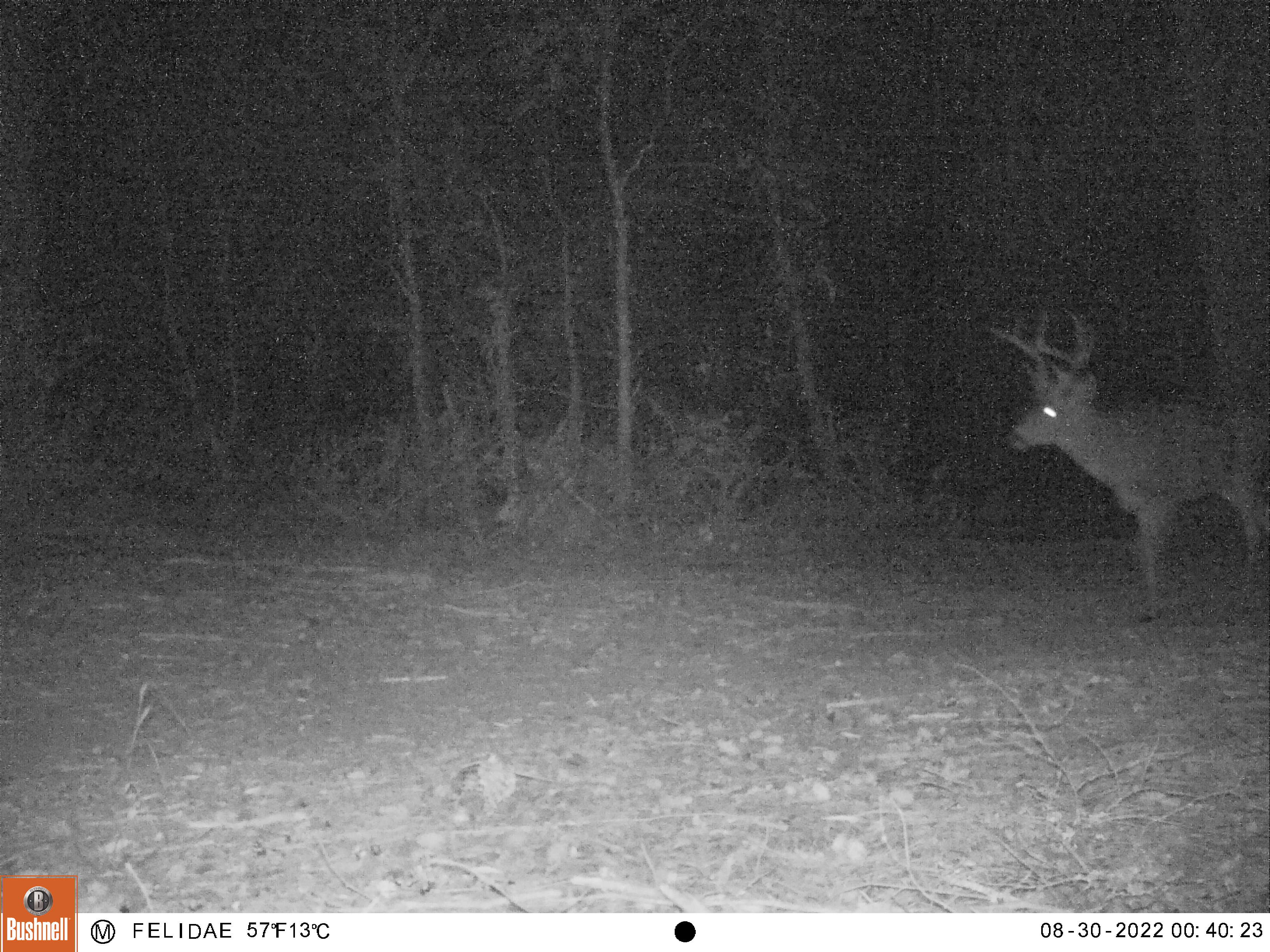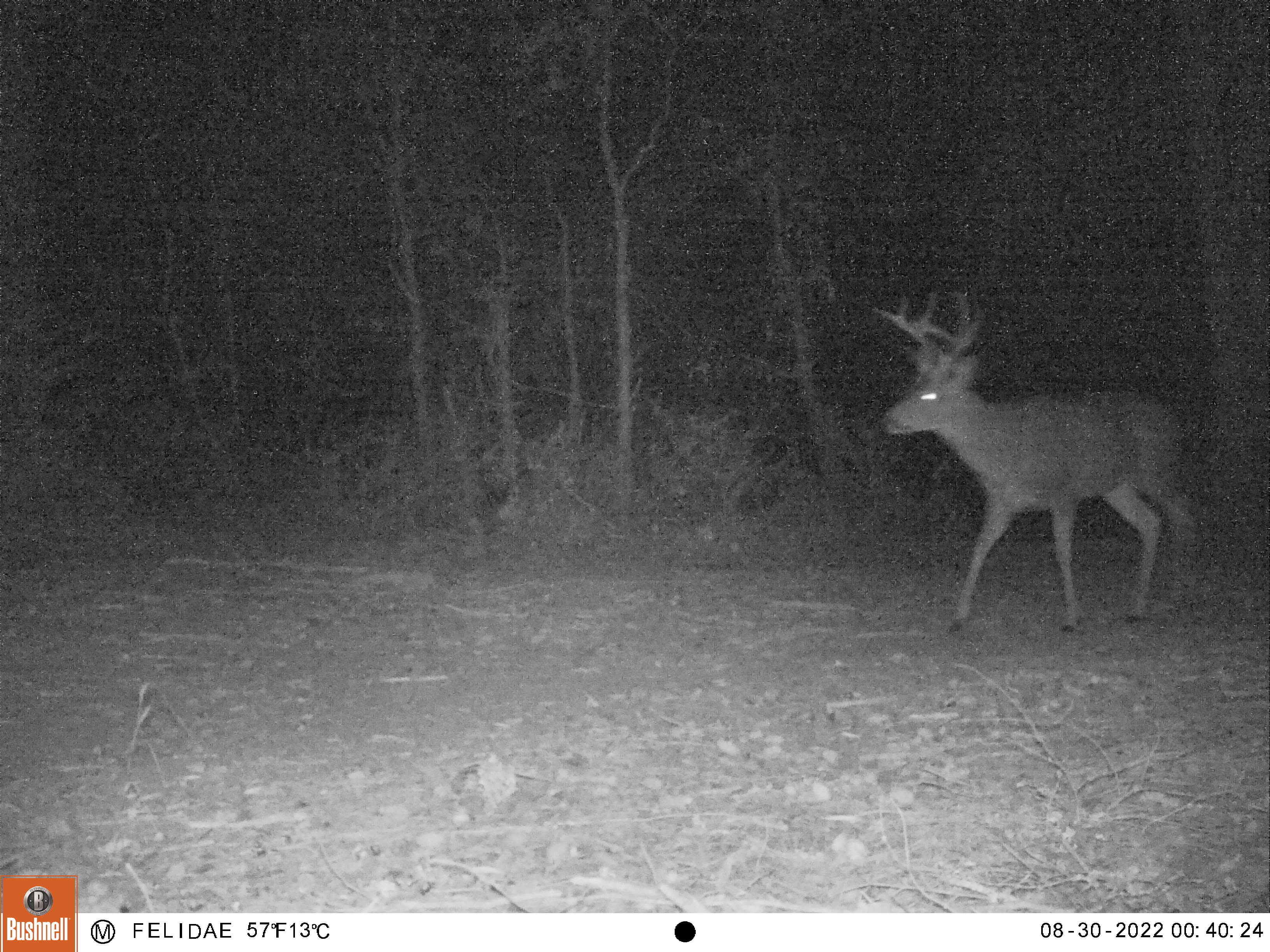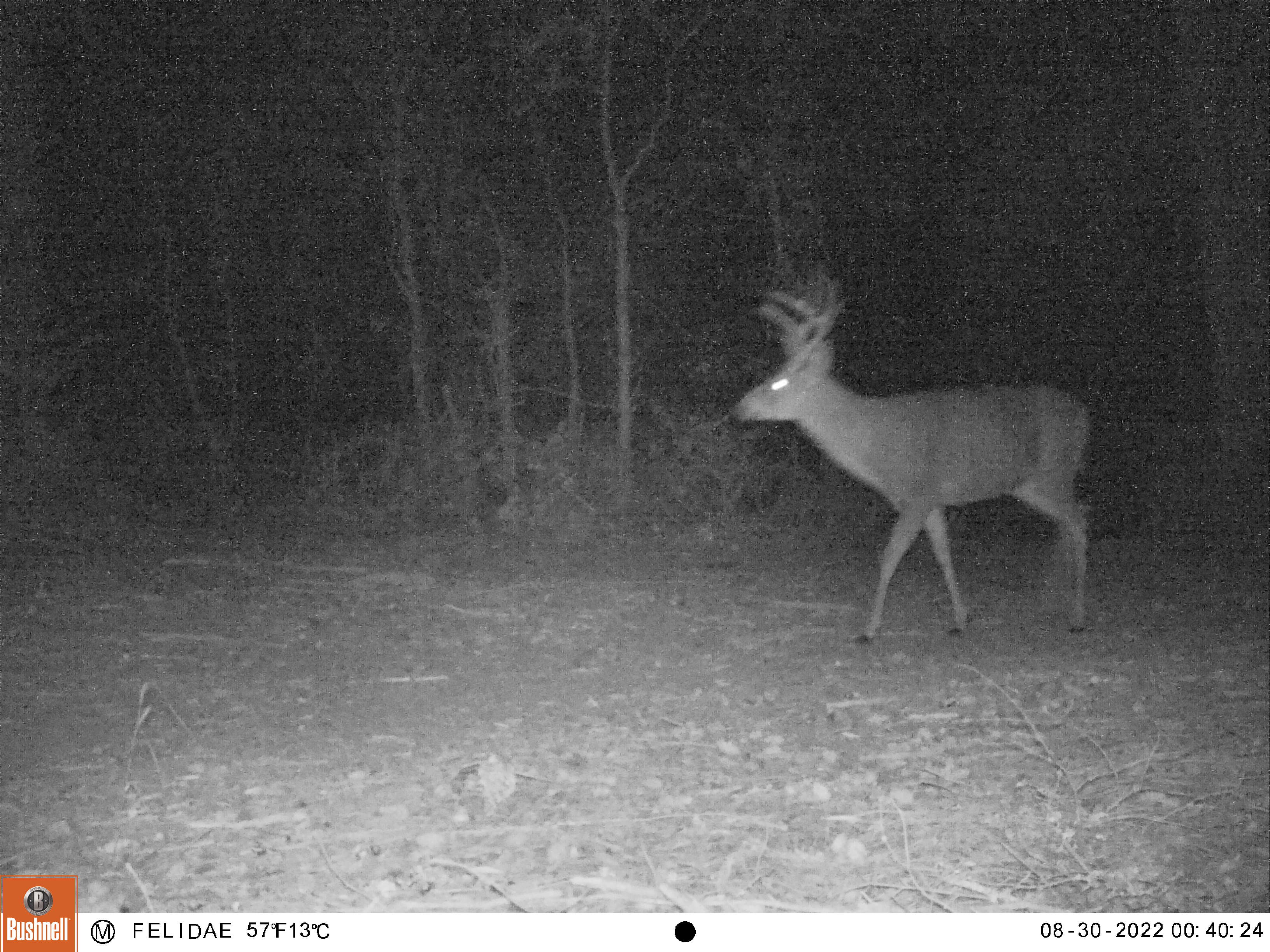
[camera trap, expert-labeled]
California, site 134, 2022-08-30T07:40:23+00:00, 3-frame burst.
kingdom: Animalia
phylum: Chordata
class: Mammalia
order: Artiodactyla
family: Cervidae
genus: Odocoileus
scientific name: Odocoileus hemionus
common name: mule deer